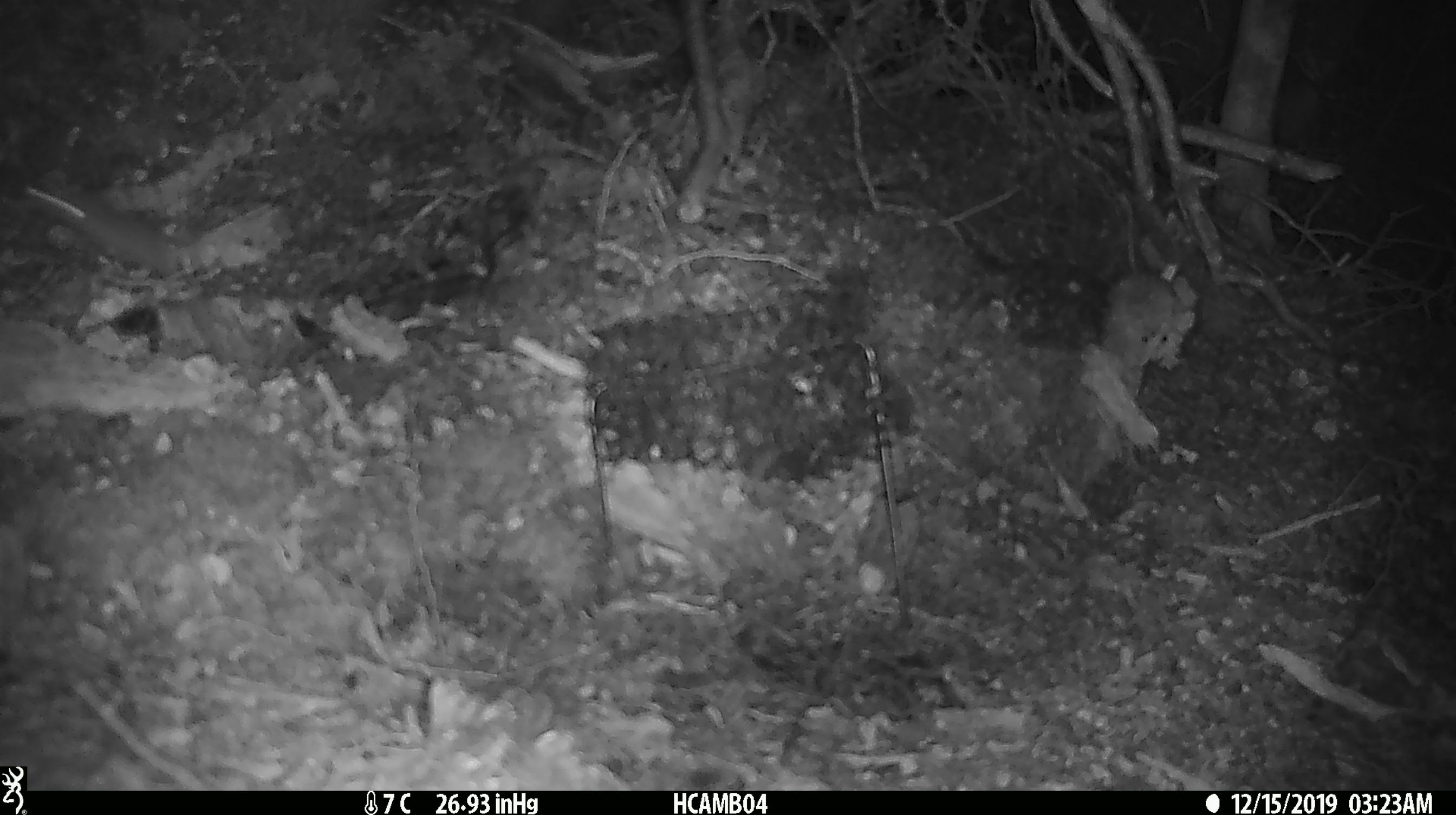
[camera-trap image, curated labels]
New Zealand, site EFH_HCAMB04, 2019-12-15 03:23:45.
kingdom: Animalia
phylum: Chordata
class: Mammalia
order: Rodentia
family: Muridae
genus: Mus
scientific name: Mus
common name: mouse